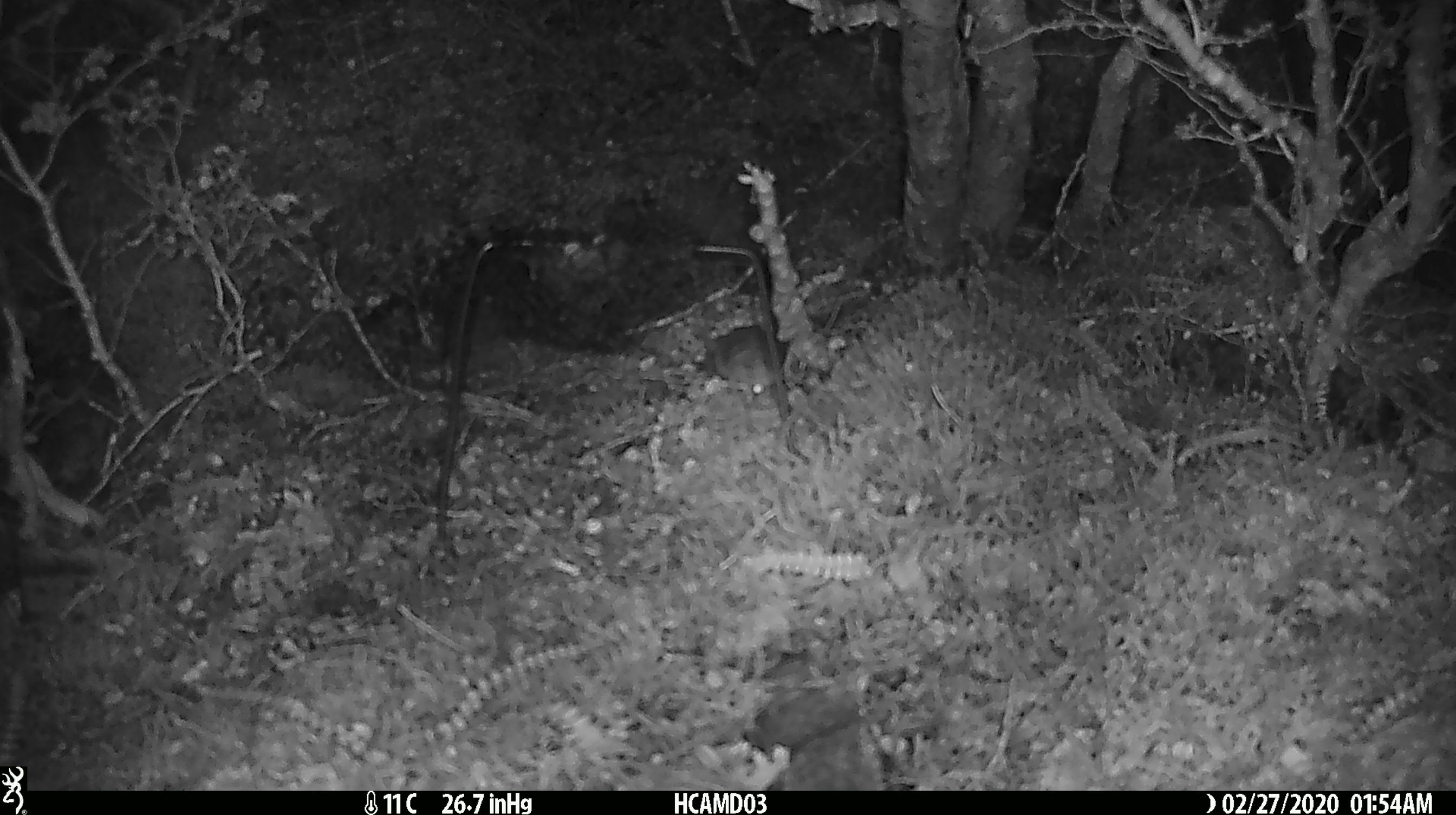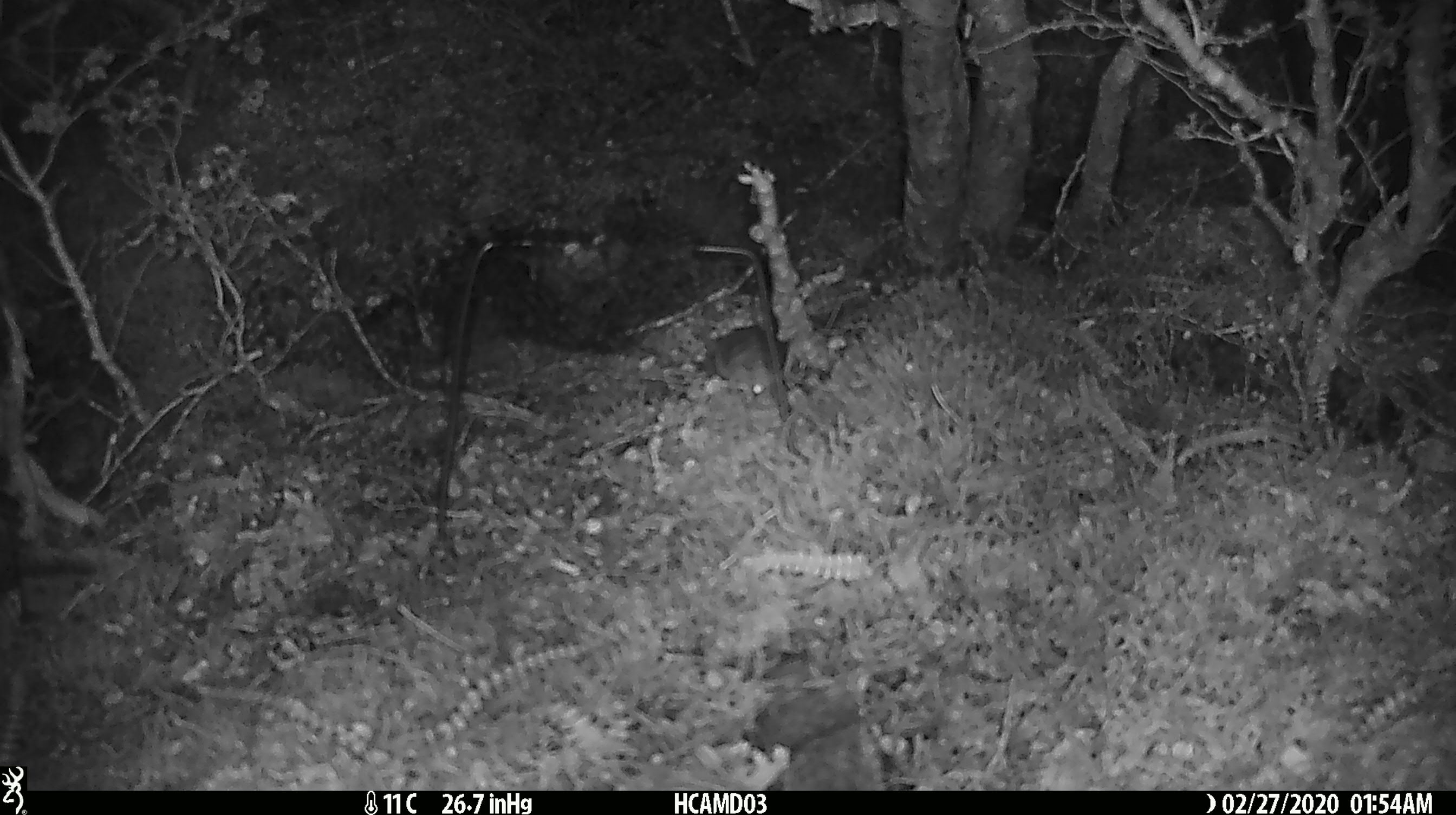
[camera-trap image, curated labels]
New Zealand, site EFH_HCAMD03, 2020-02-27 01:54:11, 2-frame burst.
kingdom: Animalia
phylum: Chordata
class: Mammalia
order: Rodentia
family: Muridae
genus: Mus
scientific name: Mus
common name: mouse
Mouse (Mus).